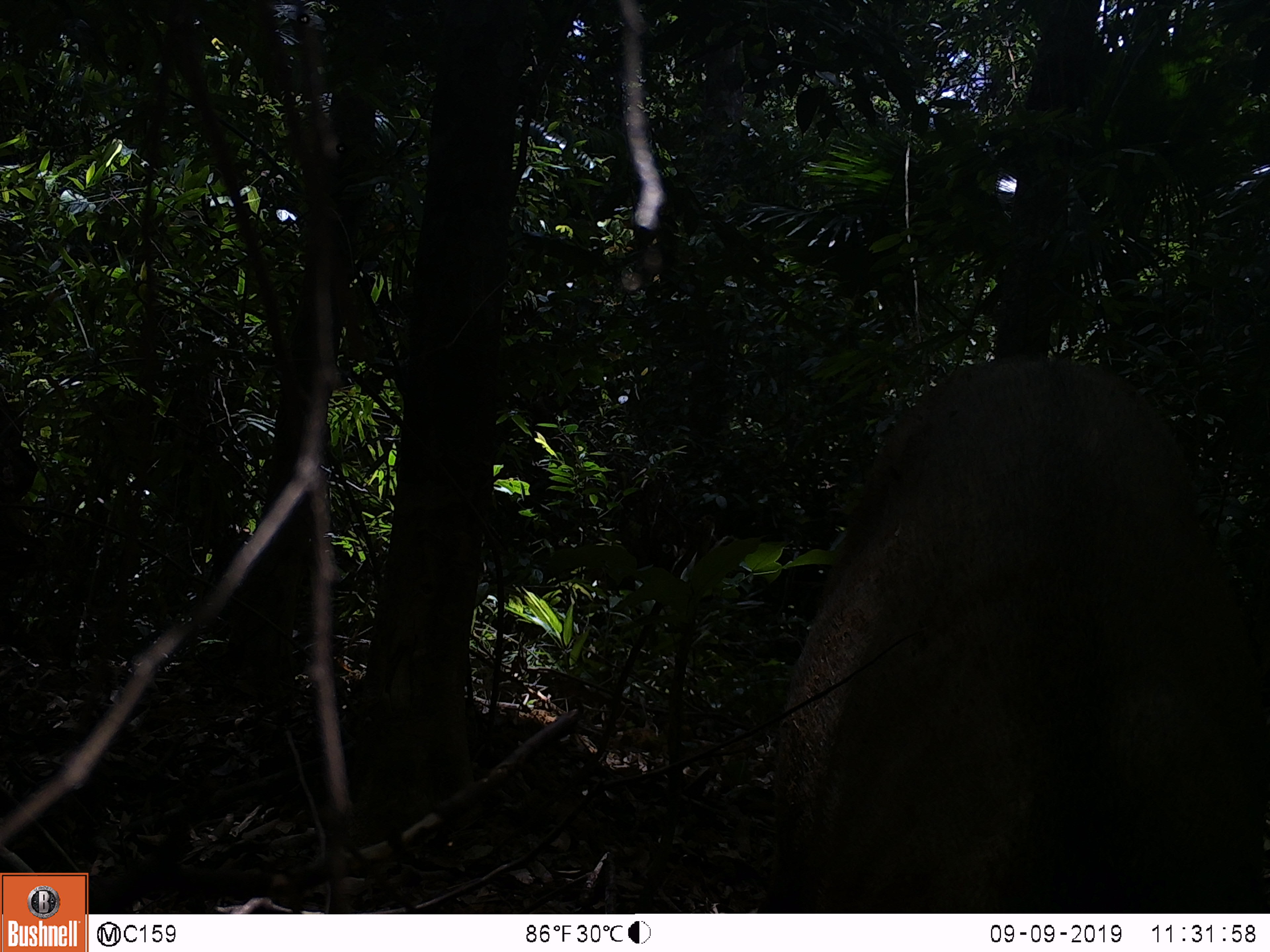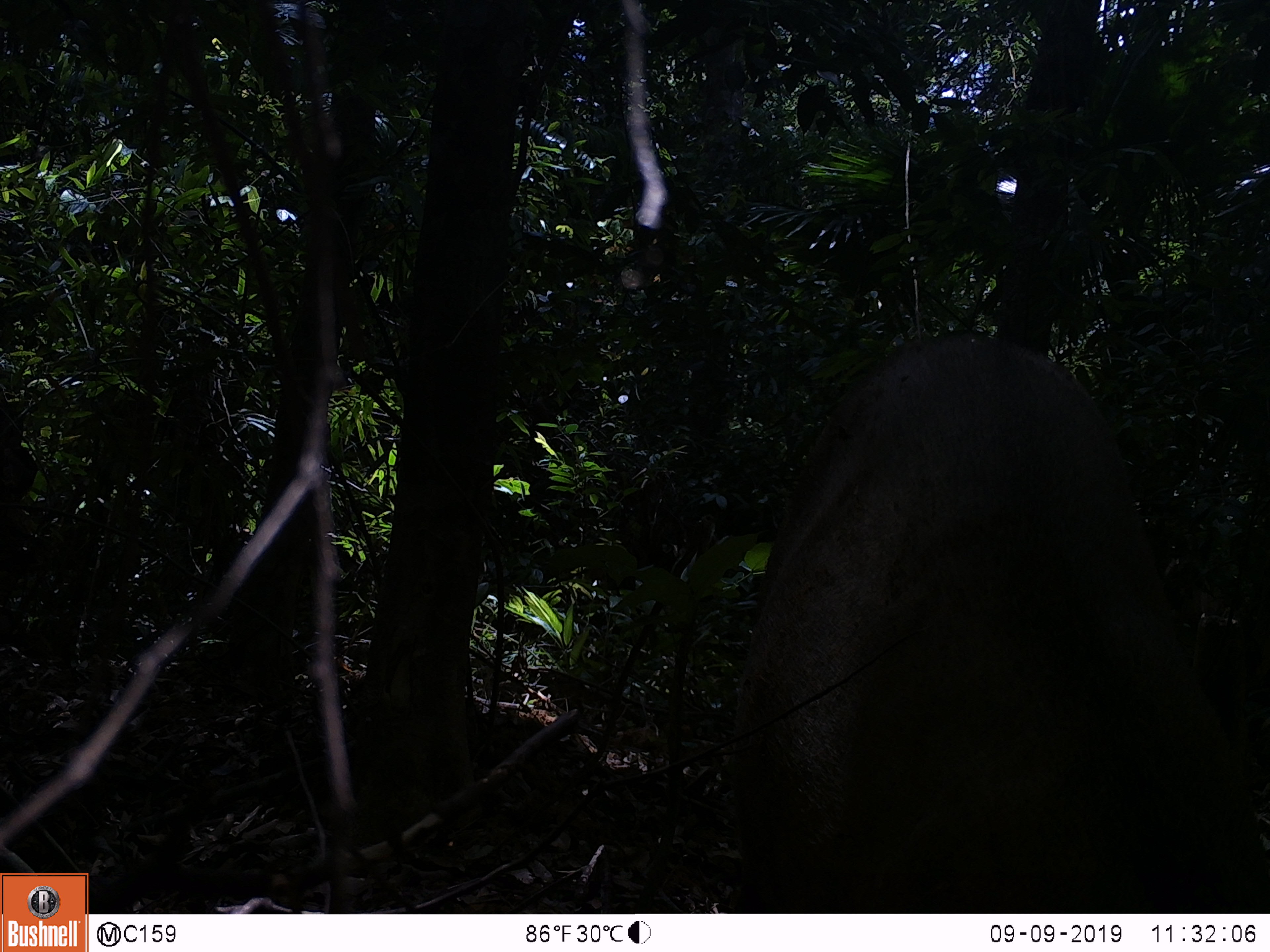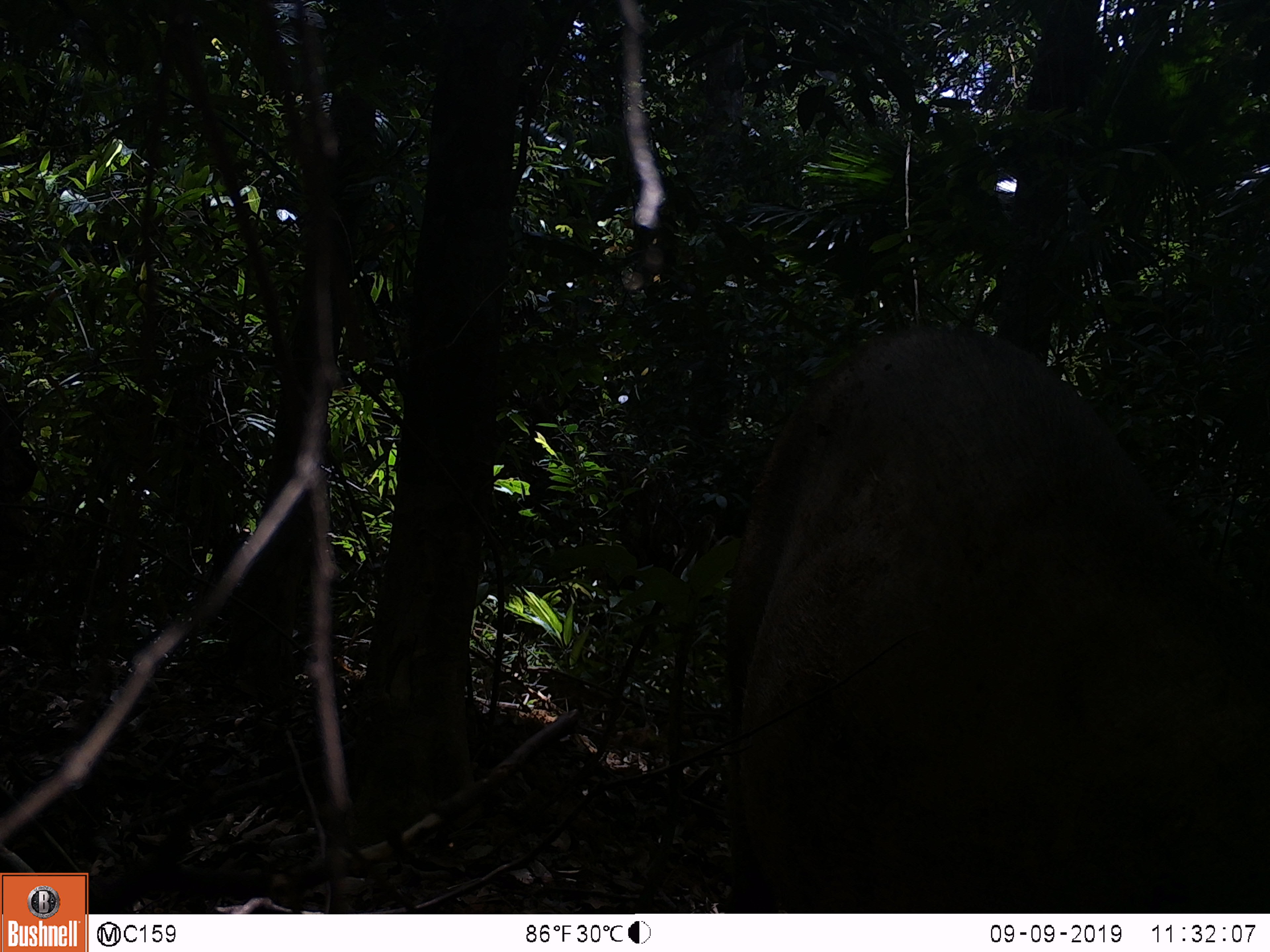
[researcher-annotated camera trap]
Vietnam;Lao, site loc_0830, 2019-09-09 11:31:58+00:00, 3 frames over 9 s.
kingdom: Animalia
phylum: Chordata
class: Mammalia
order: Artiodactyla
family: Suidae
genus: Sus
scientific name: Sus scrofa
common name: eurasian wild pig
Eurasian wild pig (Sus scrofa). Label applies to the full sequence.